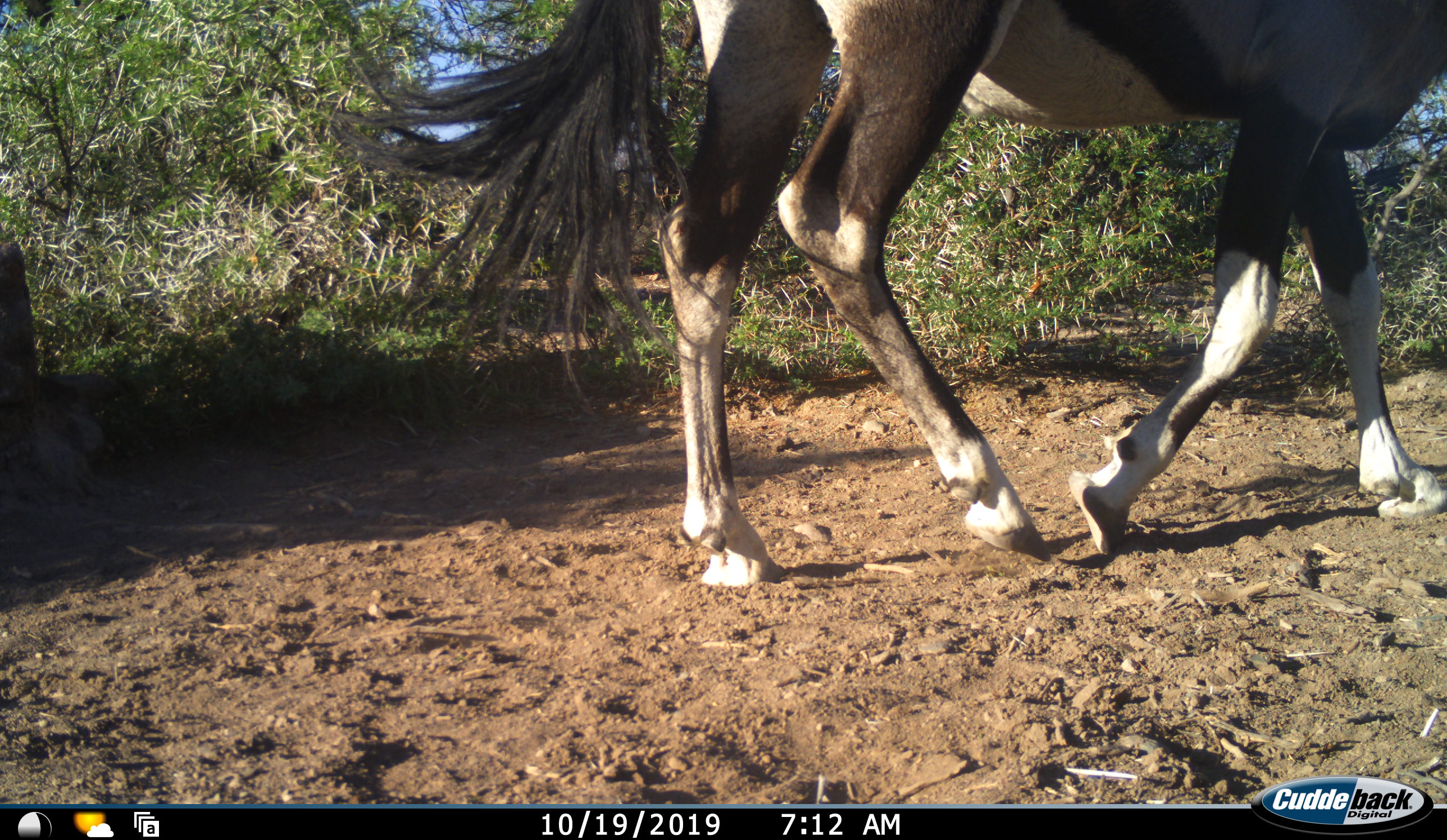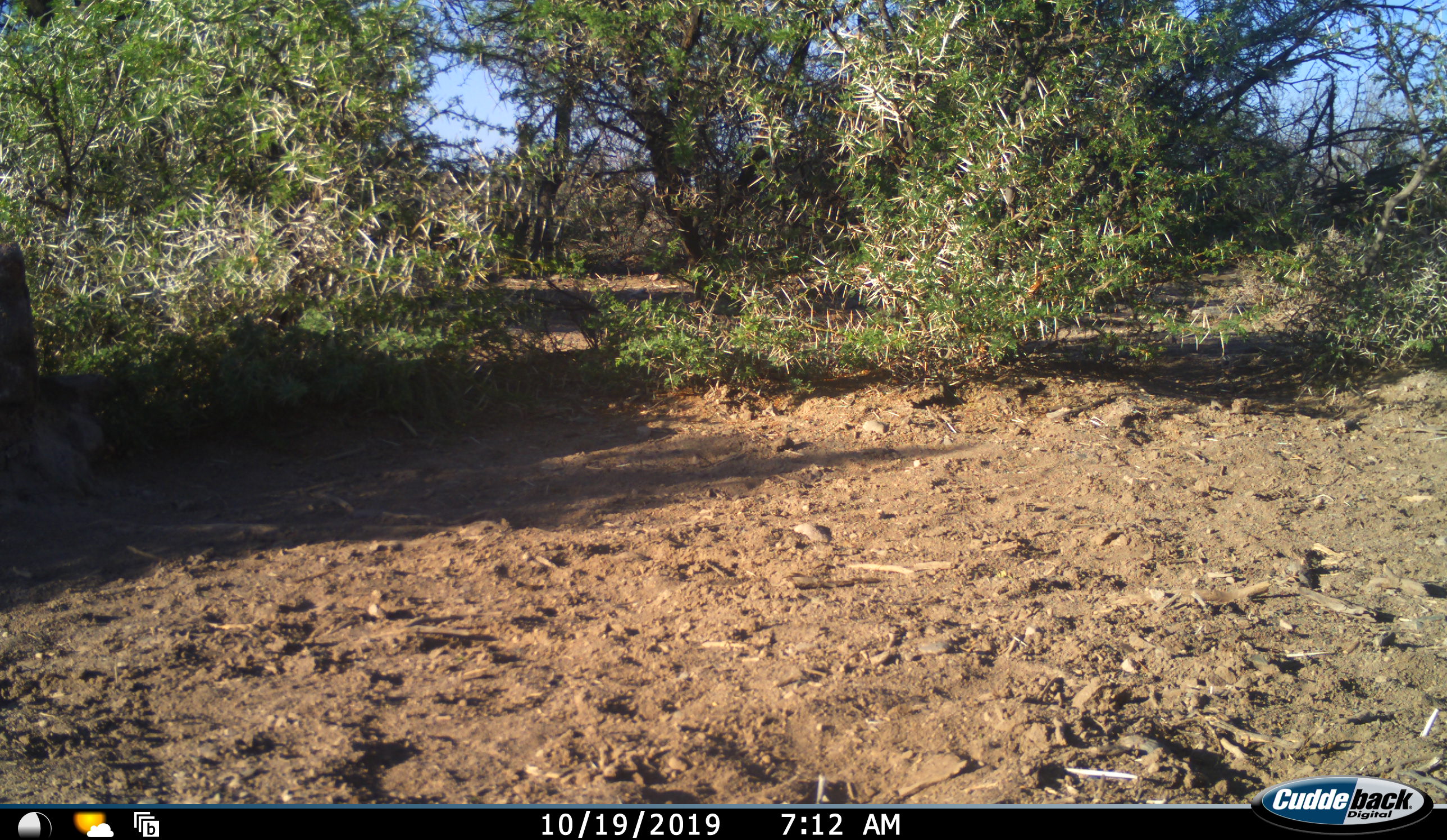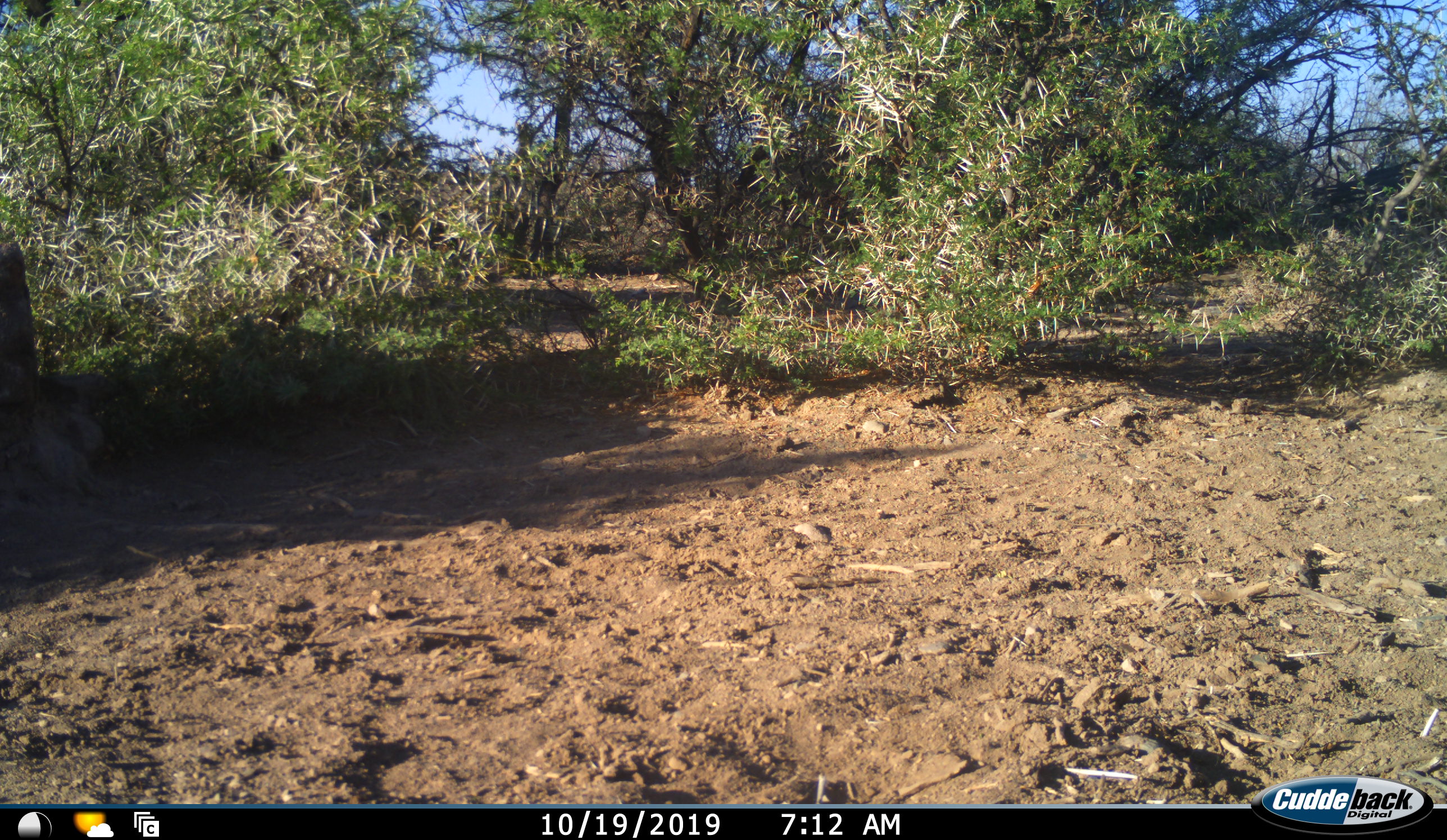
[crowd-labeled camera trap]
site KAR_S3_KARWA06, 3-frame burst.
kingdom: Animalia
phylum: Chordata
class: Mammalia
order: Artiodactyla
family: Bovidae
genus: Oryx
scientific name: Oryx gazella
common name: gemsbok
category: oryx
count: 1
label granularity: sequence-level